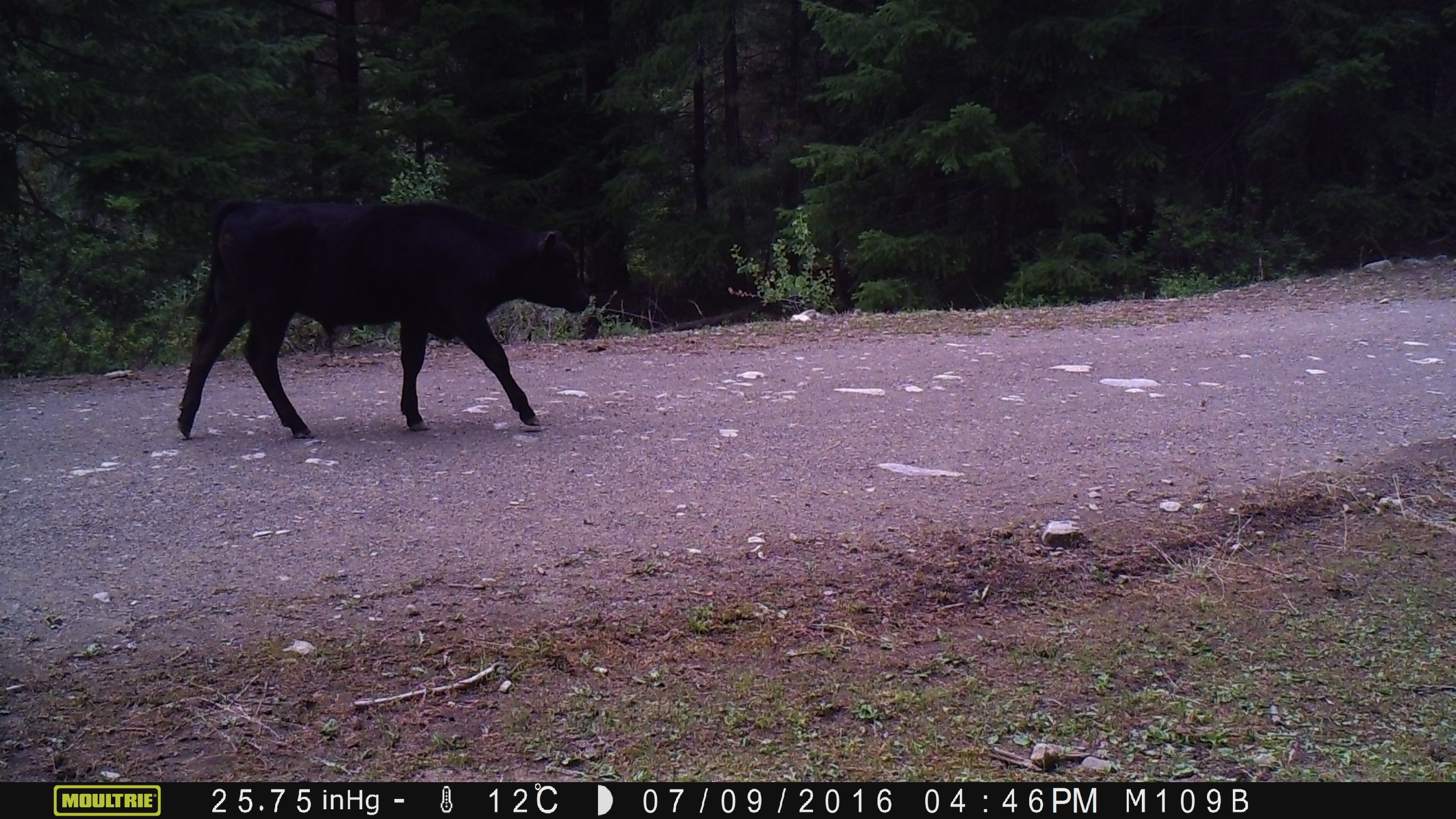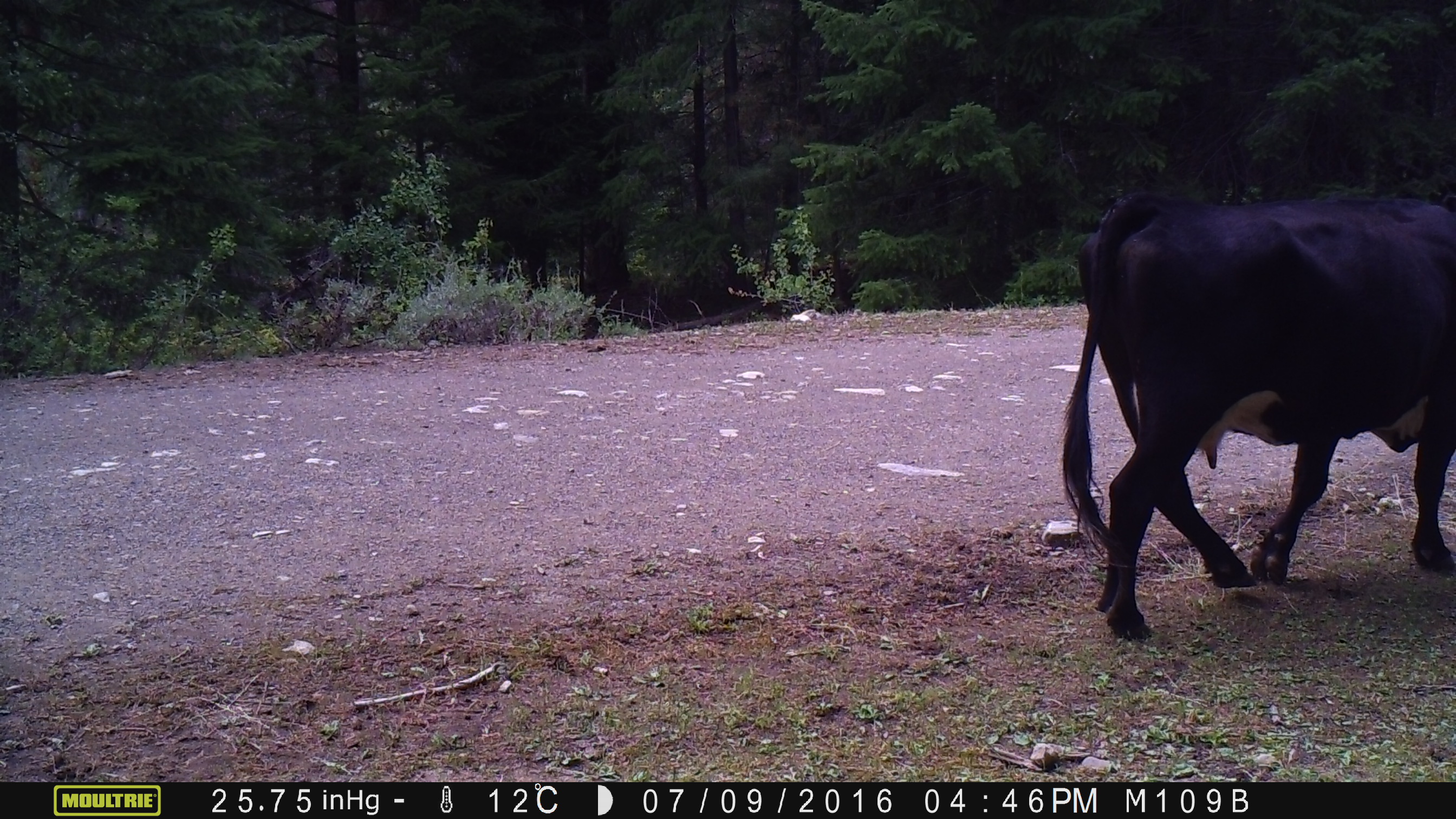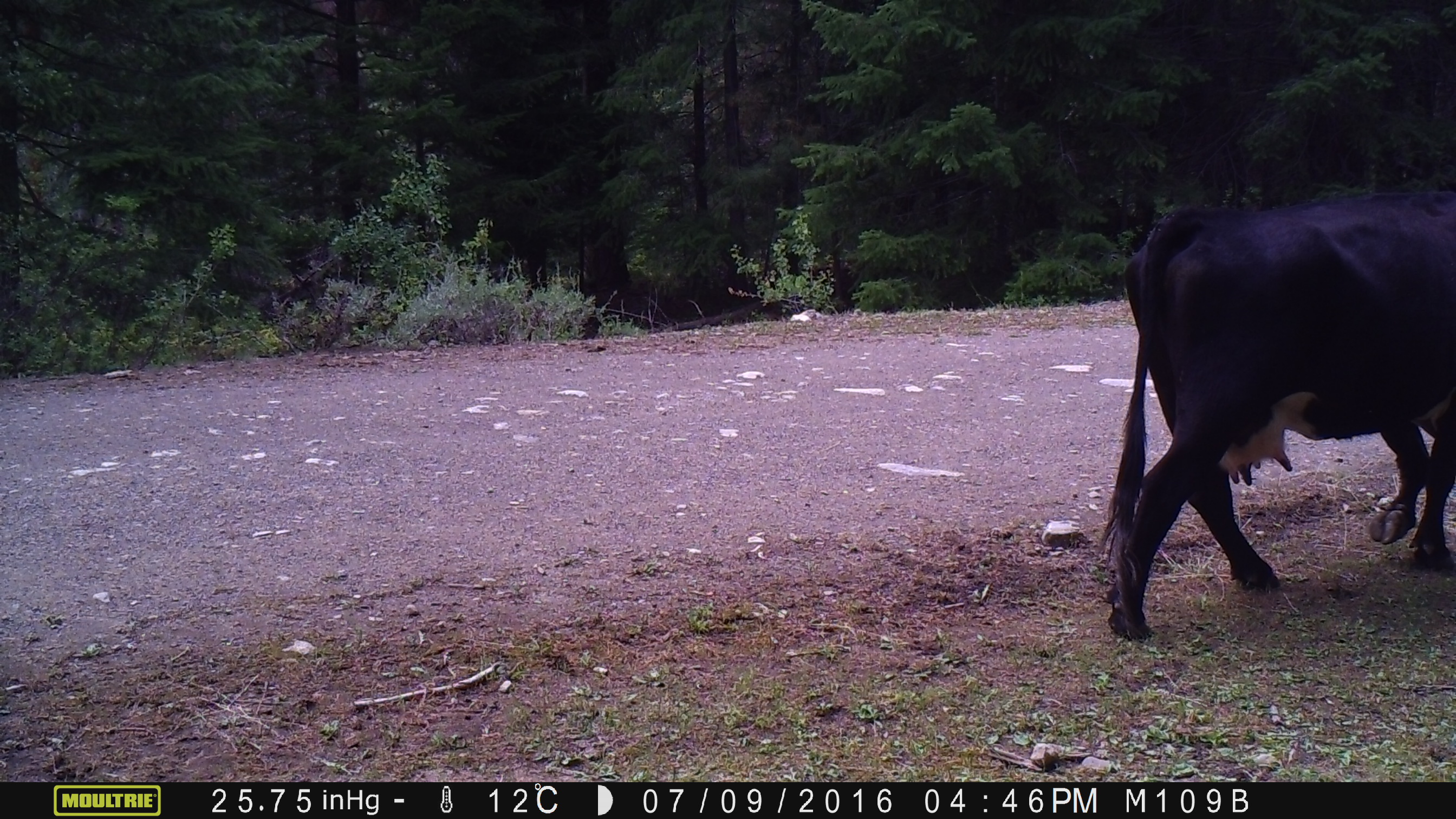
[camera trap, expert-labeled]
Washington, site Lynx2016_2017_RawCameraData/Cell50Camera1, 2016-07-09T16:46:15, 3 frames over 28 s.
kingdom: Animalia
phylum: Chordata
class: Mammalia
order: Artiodactyla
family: Bovidae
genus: Bos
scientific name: Bos taurus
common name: domestic cattle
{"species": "domestic cattle (Bos taurus)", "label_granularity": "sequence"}